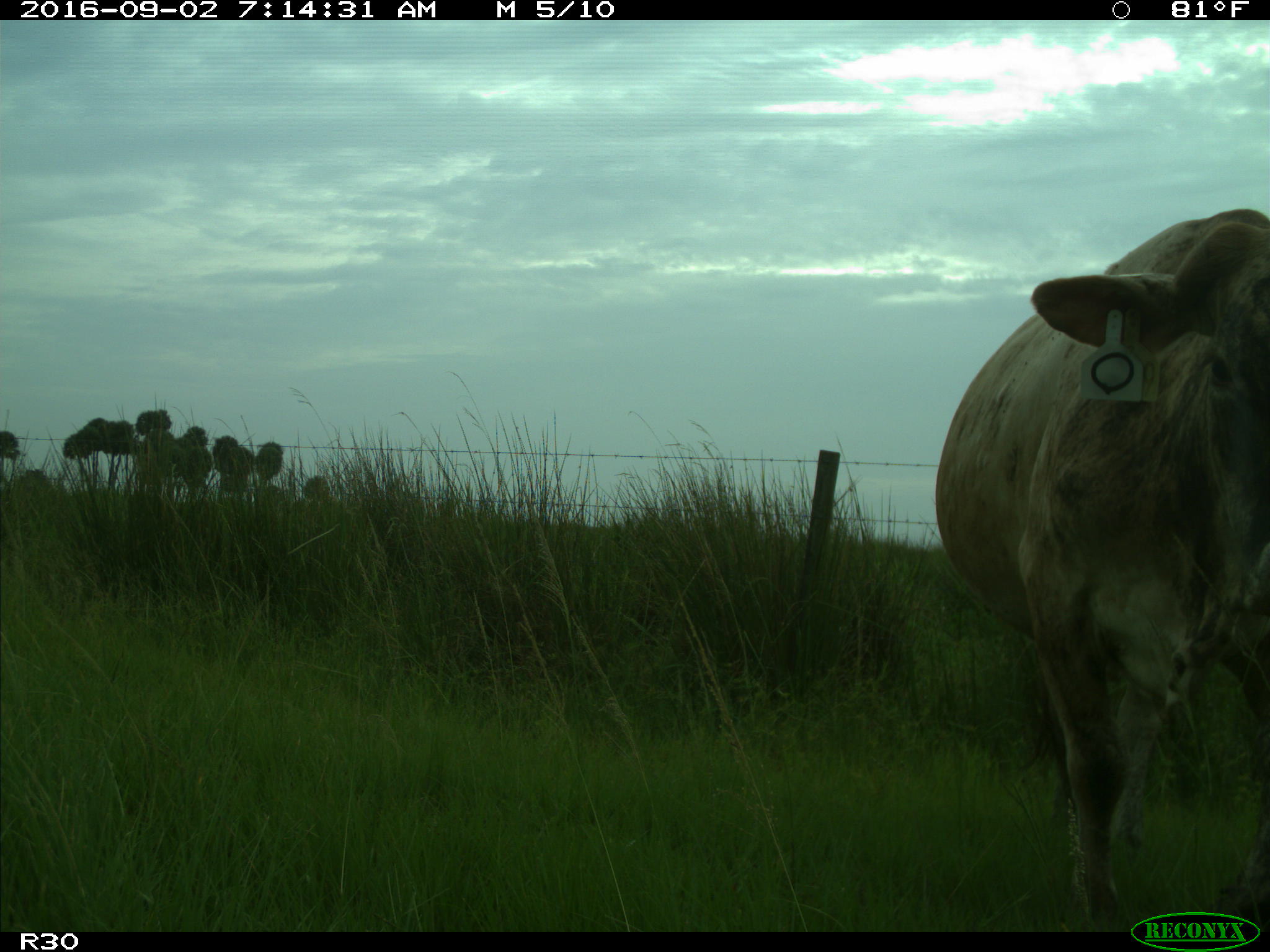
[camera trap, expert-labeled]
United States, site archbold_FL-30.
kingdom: Animalia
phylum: Chordata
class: Mammalia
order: Artiodactyla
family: Bovidae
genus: Bos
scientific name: Bos taurus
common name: domestic cow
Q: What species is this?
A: Bos taurus (domestic cow).